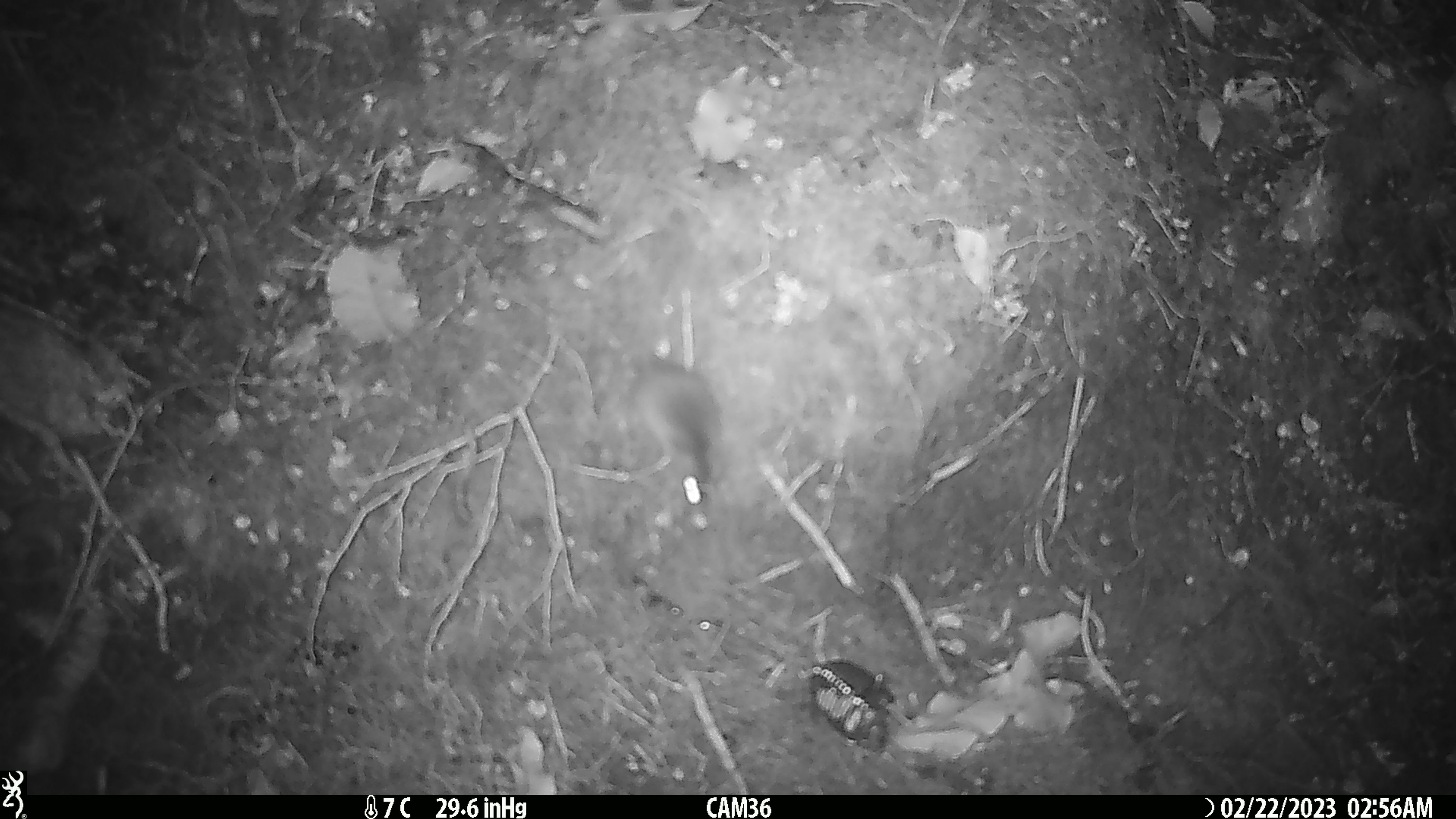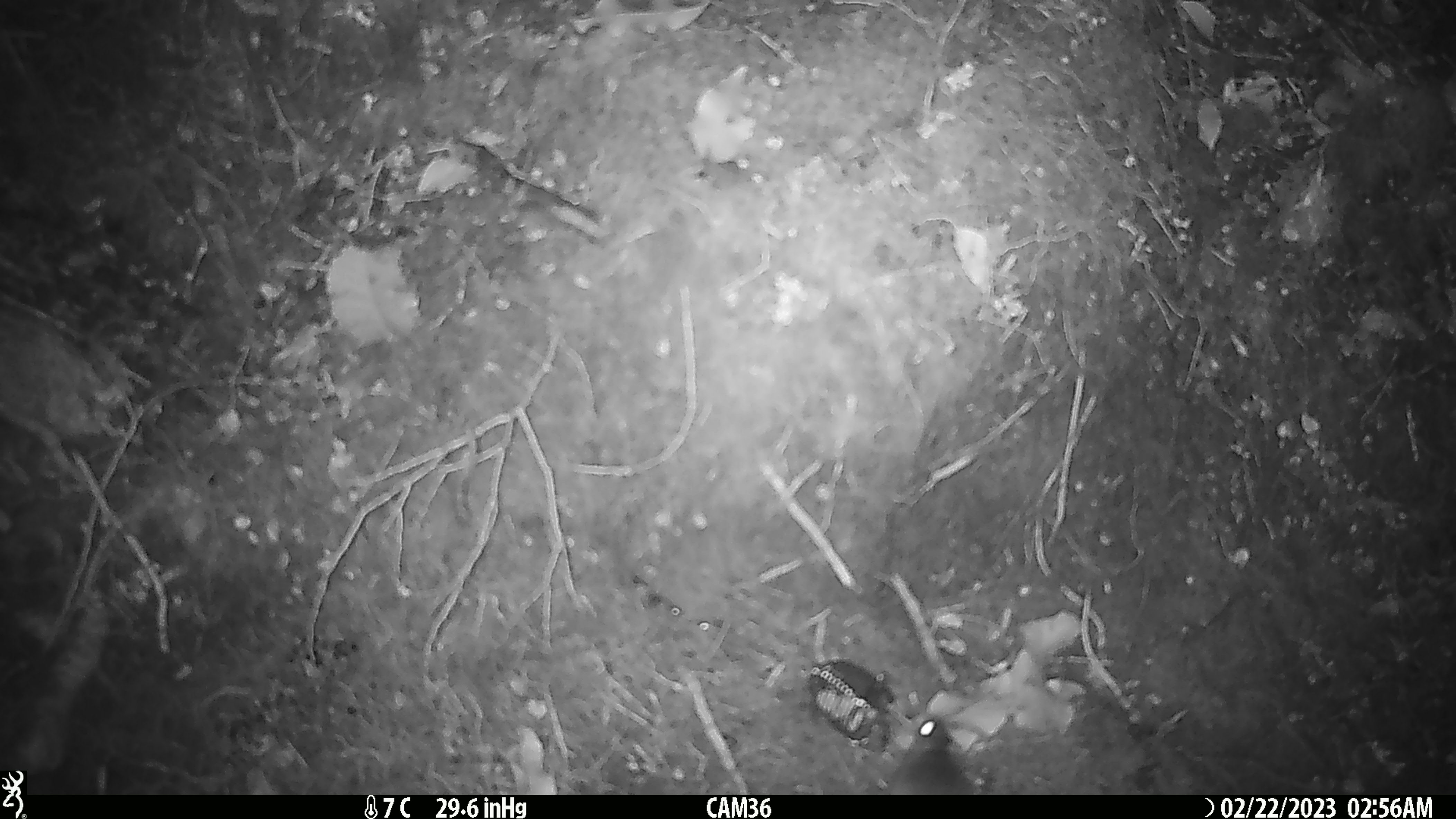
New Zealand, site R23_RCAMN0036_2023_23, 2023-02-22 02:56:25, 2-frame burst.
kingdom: Animalia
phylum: Chordata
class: Mammalia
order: Rodentia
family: Muridae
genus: Mus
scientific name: Mus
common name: mouse